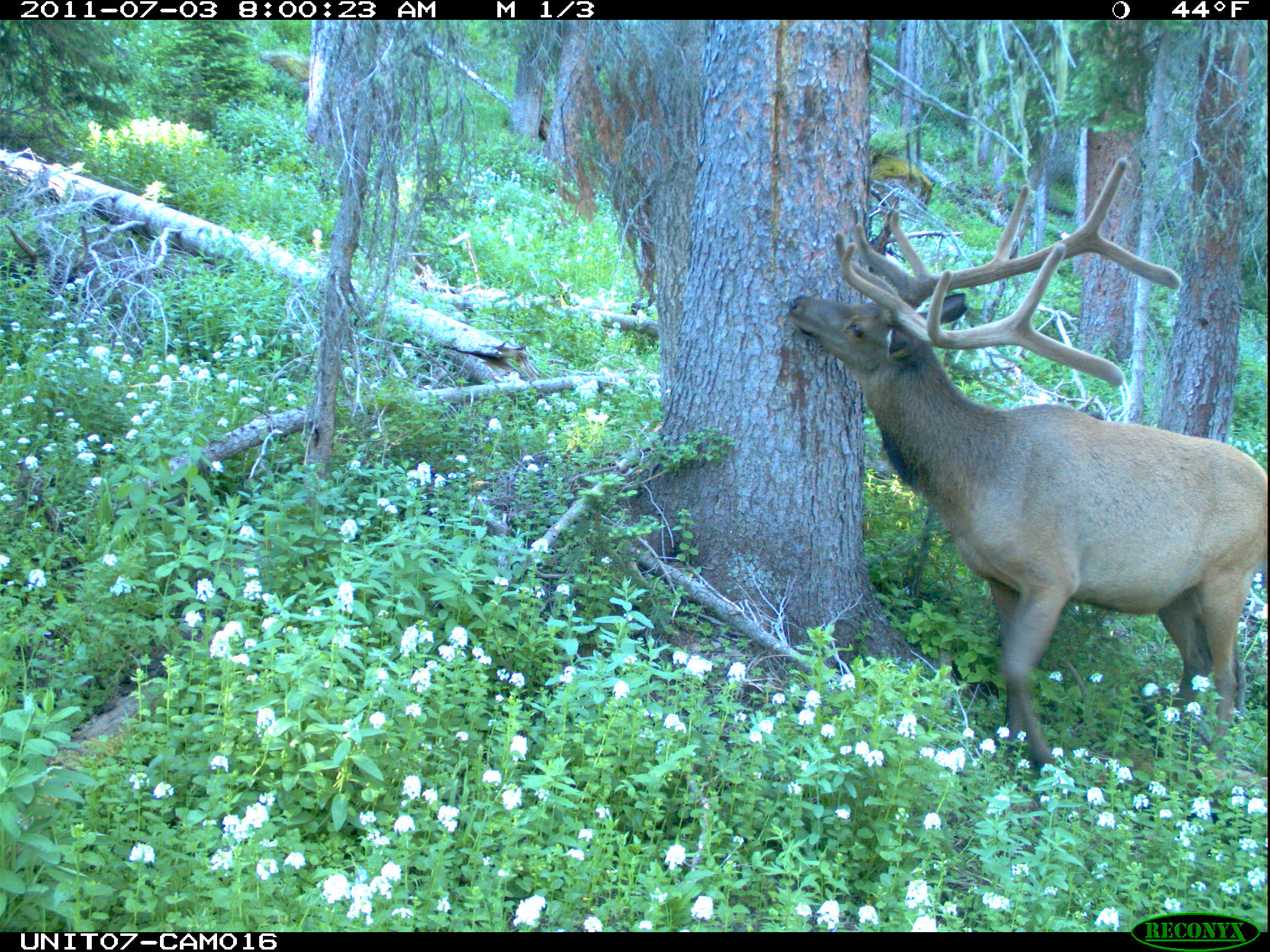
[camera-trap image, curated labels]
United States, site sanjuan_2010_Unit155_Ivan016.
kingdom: Animalia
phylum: Chordata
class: Mammalia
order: Artiodactyla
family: Cervidae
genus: Cervus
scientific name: Cervus elaphus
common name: red deer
Cervus elaphus (red deer).